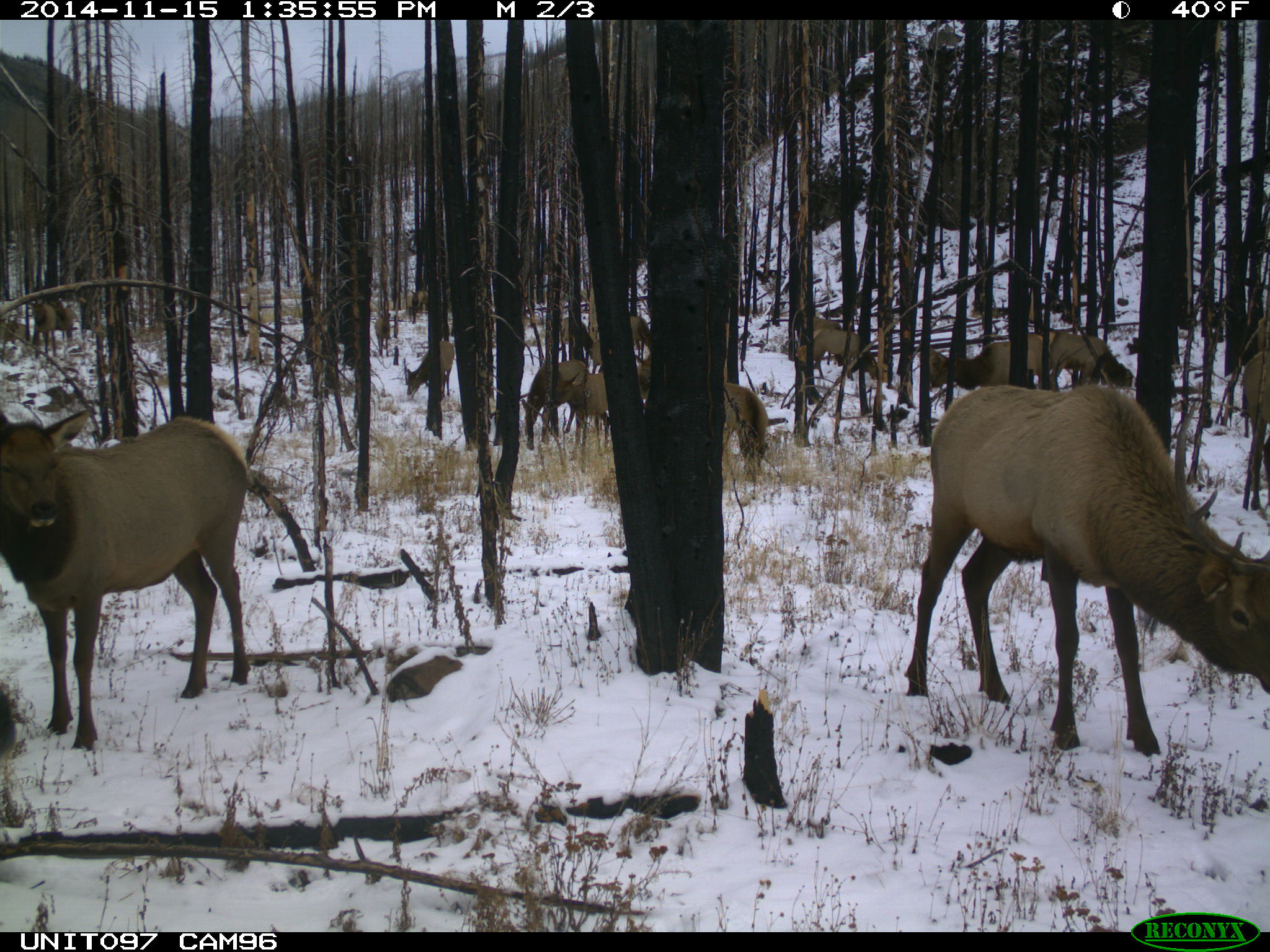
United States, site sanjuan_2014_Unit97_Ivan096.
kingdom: Animalia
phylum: Chordata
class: Mammalia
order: Artiodactyla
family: Cervidae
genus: Cervus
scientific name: Cervus elaphus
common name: red deer